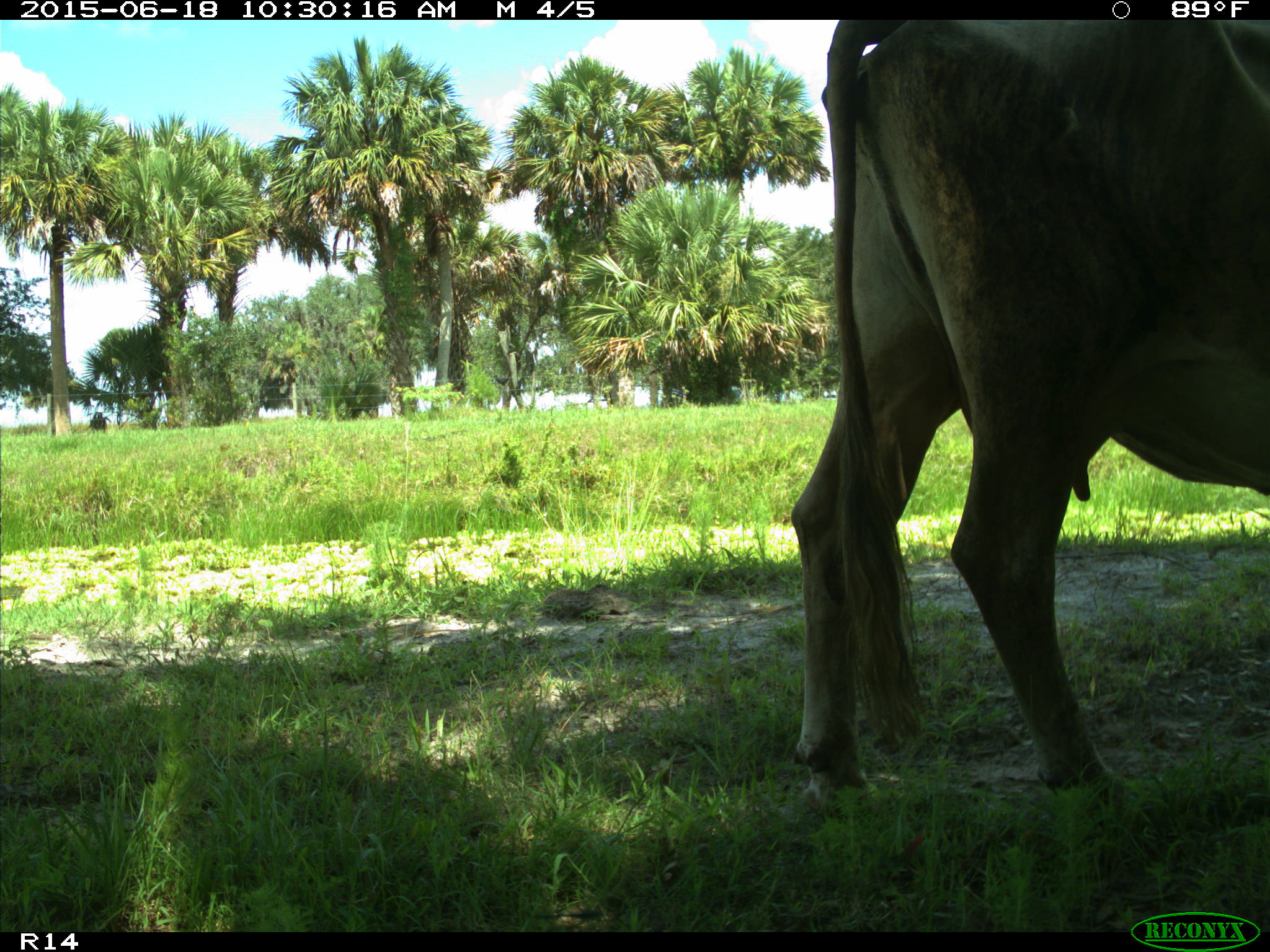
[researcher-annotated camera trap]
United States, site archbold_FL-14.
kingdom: Animalia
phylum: Chordata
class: Mammalia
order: Artiodactyla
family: Bovidae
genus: Bos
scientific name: Bos taurus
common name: domestic cow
Bos taurus (domestic cow).